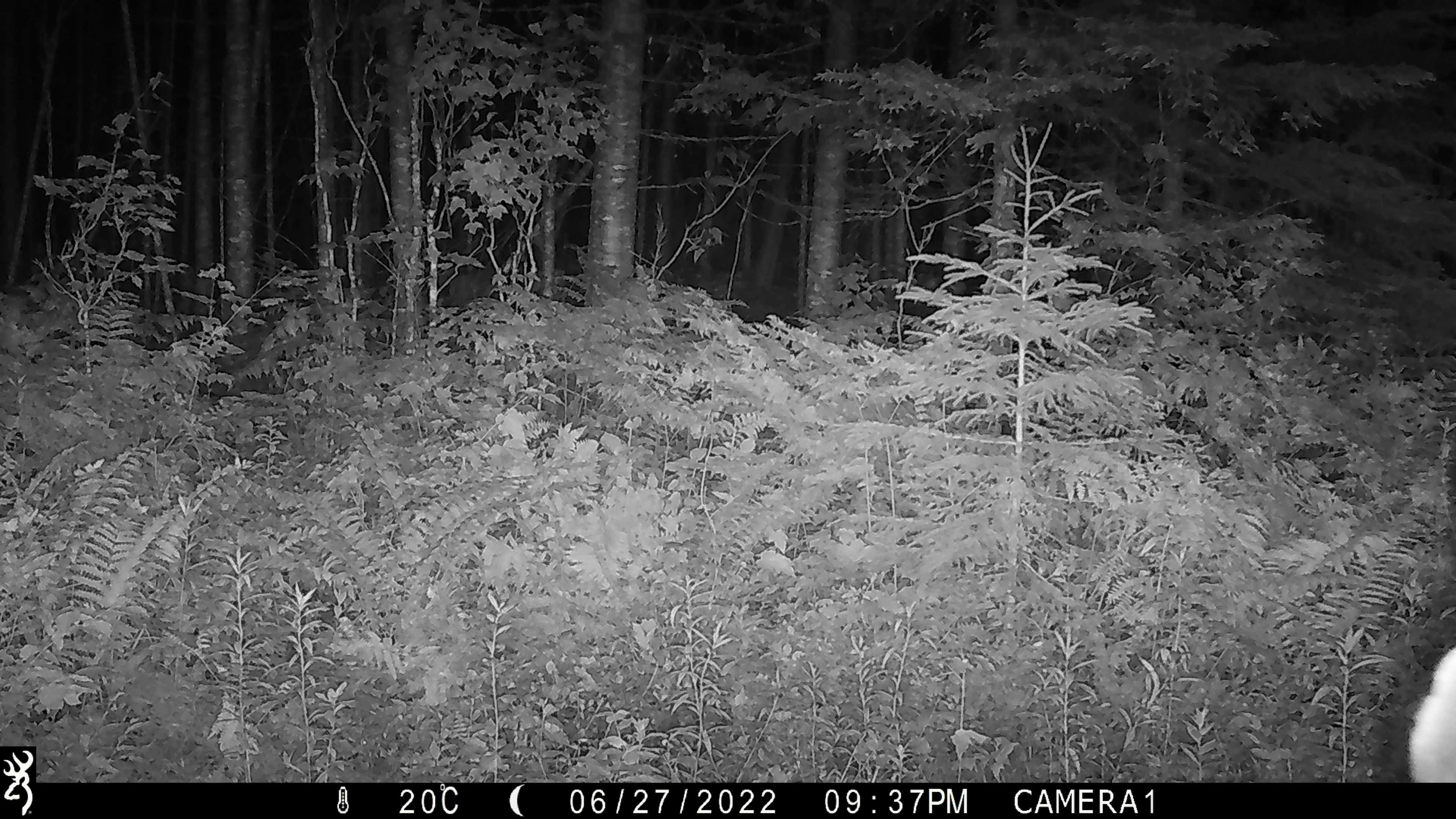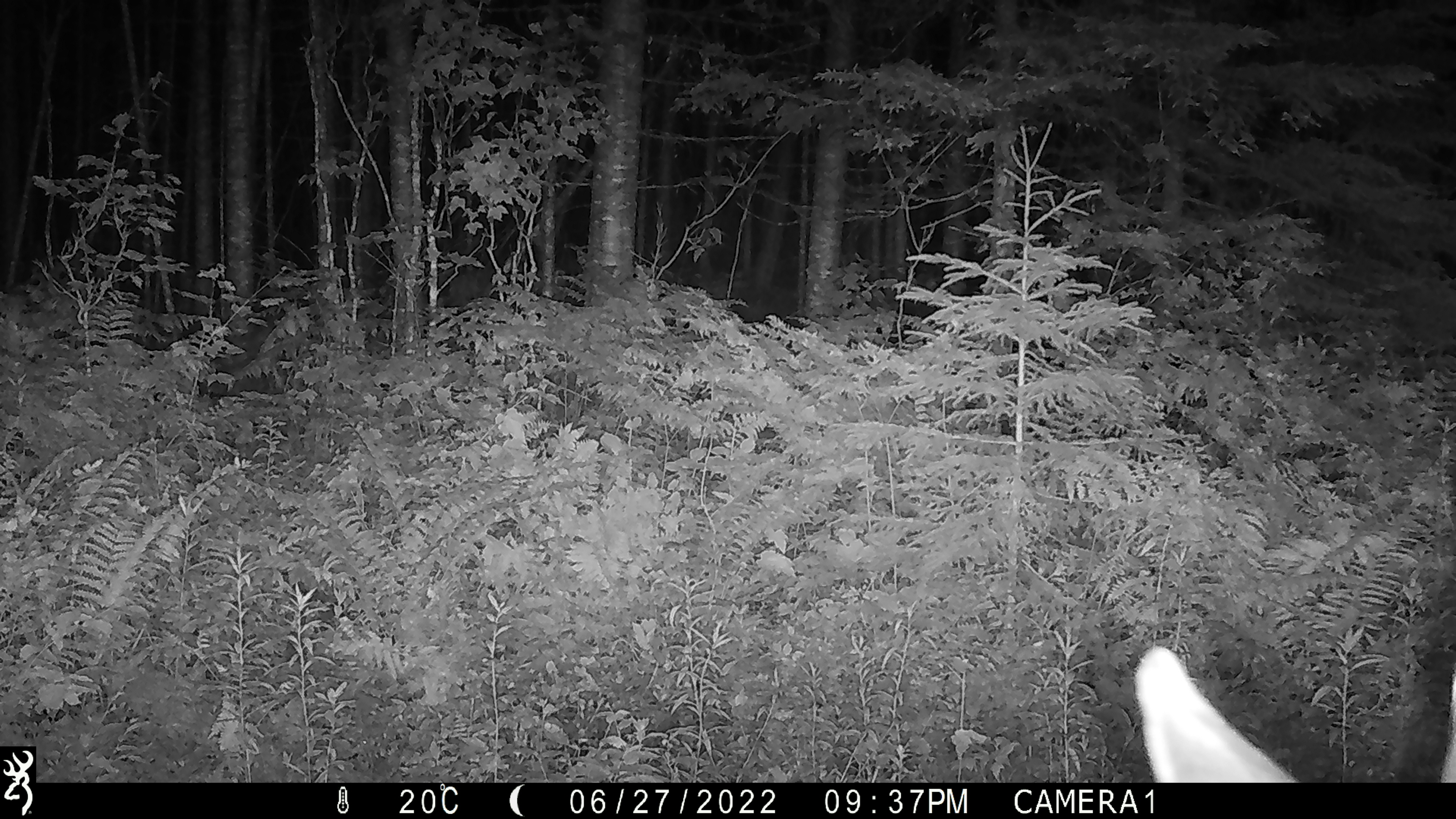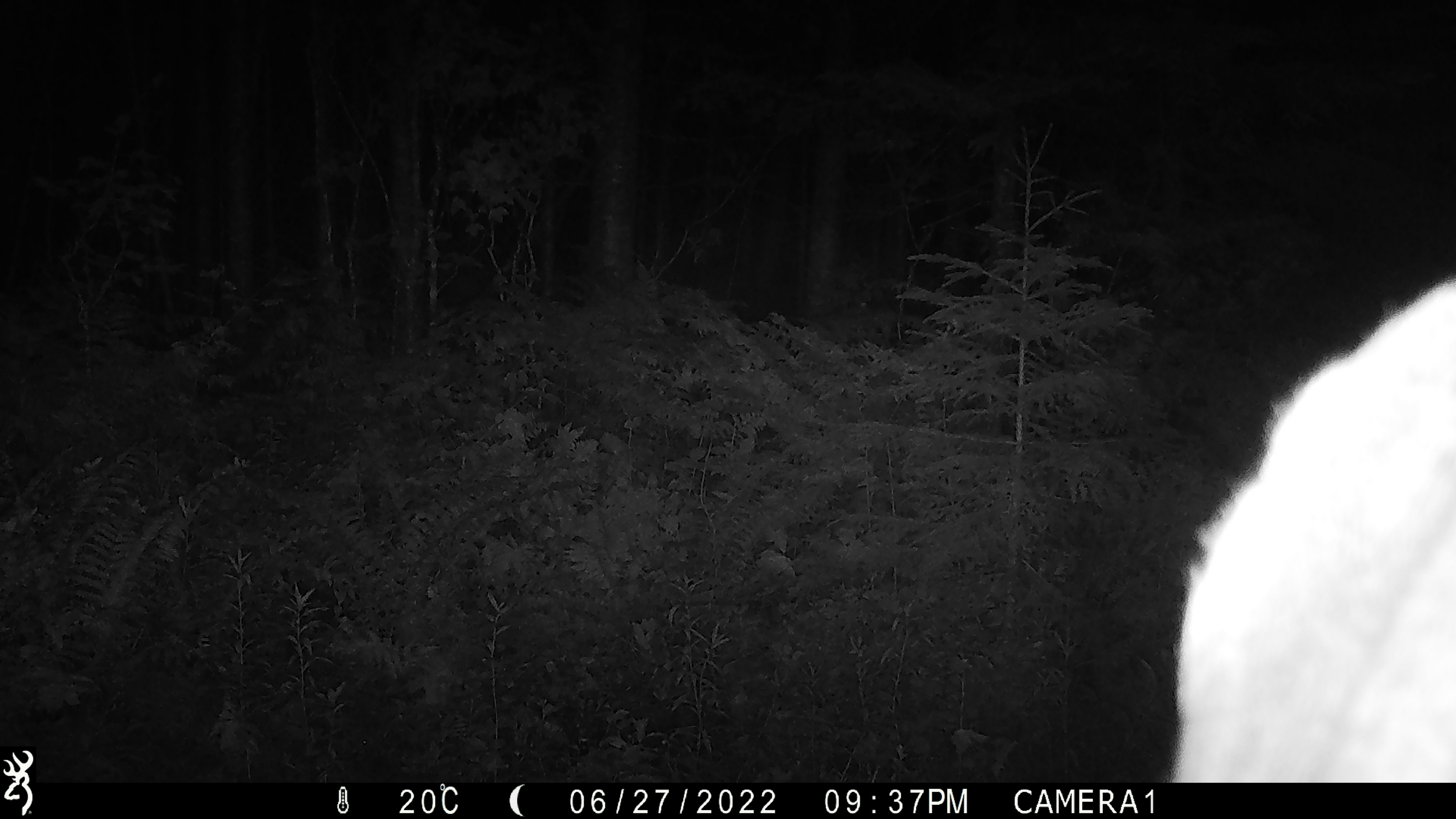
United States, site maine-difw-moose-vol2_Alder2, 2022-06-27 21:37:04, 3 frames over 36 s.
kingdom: Animalia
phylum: Chordata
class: Mammalia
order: Artiodactyla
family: Cervidae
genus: Alces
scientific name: Alces alces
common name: moose